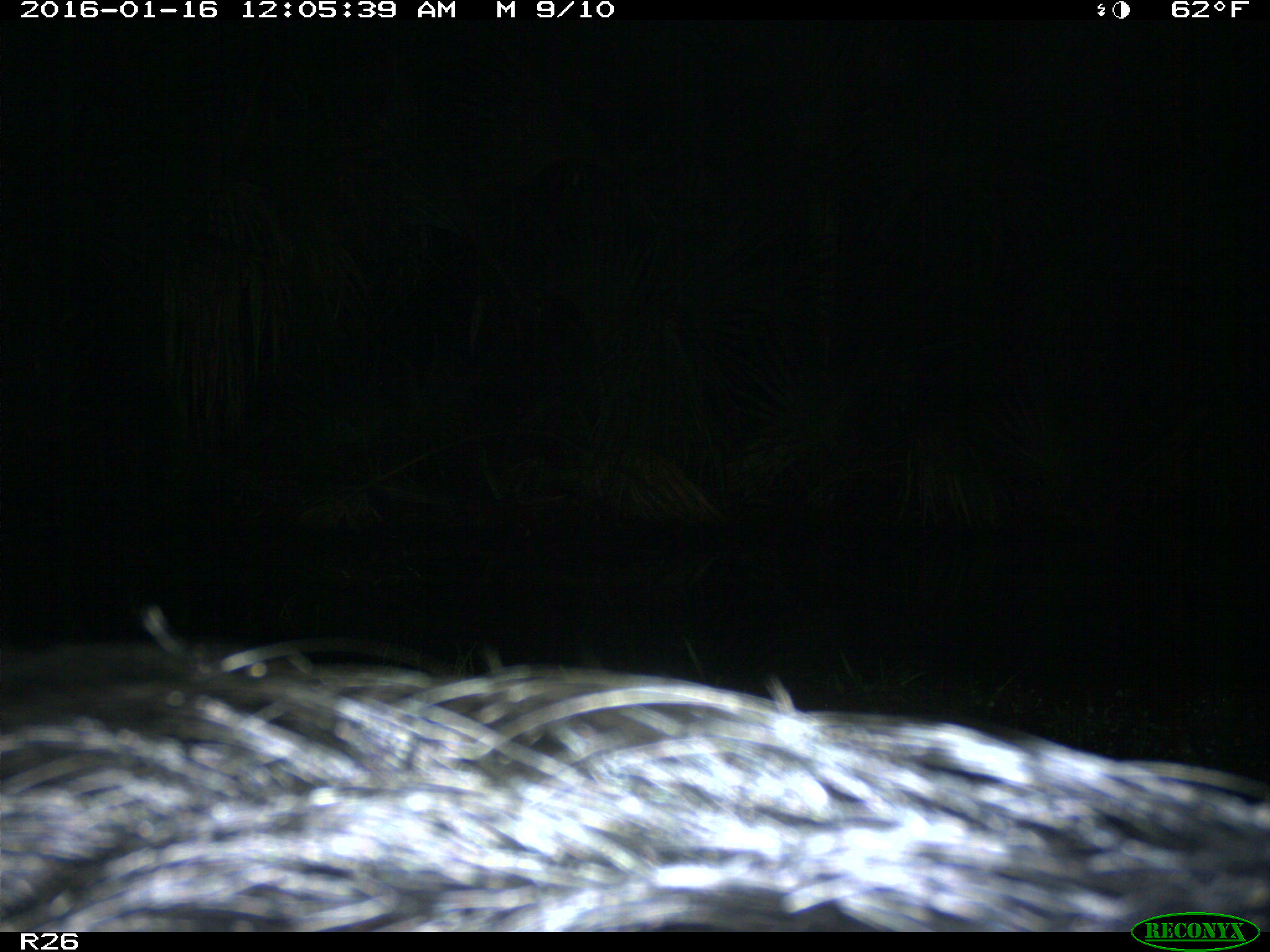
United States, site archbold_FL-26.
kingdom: Animalia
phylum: Chordata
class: Mammalia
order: Artiodactyla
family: Suidae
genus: Sus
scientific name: Sus scrofa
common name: wild boar